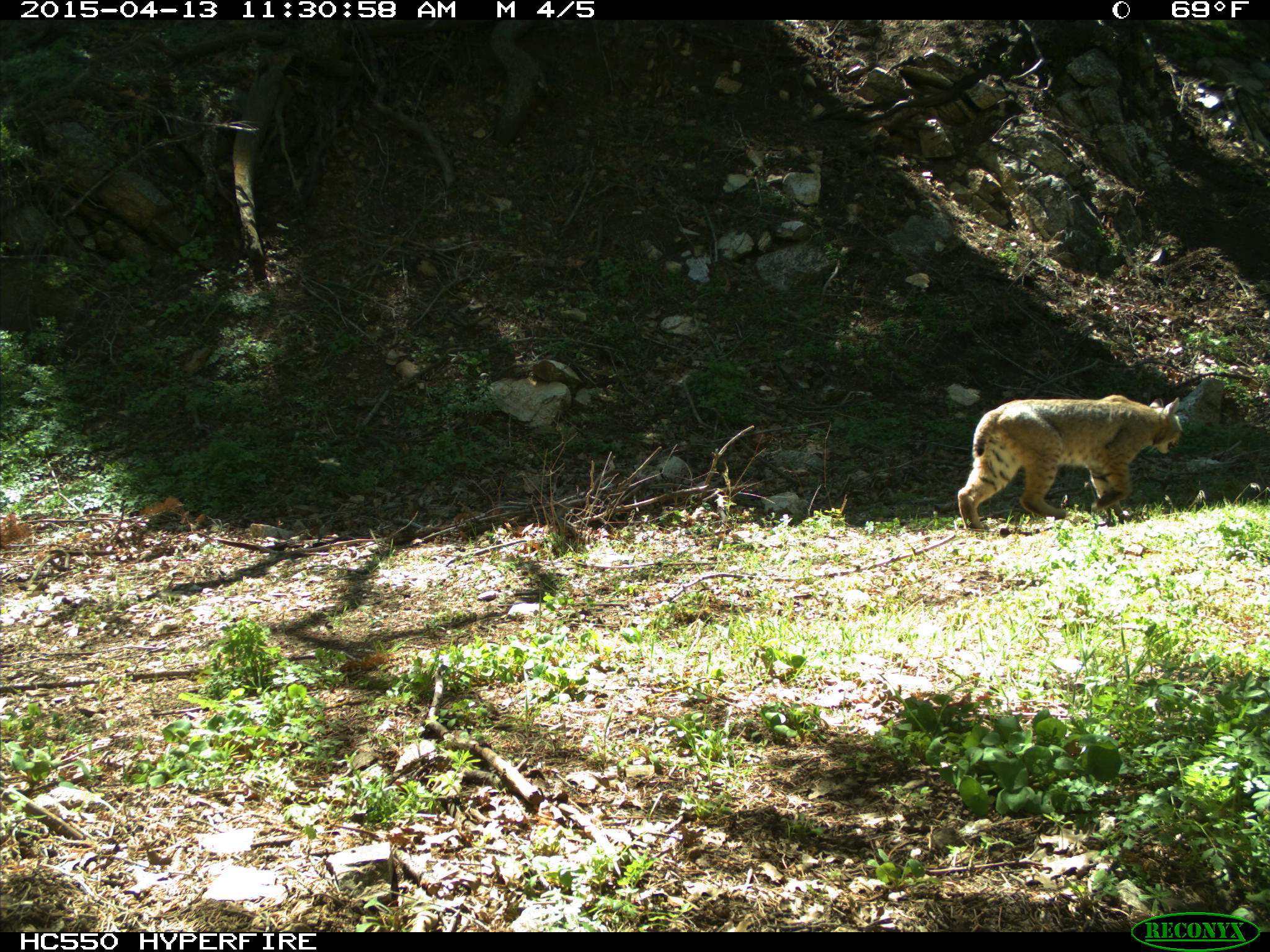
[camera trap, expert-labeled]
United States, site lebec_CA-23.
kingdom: Animalia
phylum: Chordata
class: Mammalia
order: Carnivora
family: Felidae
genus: Lynx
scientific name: Lynx rufus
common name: bobcat